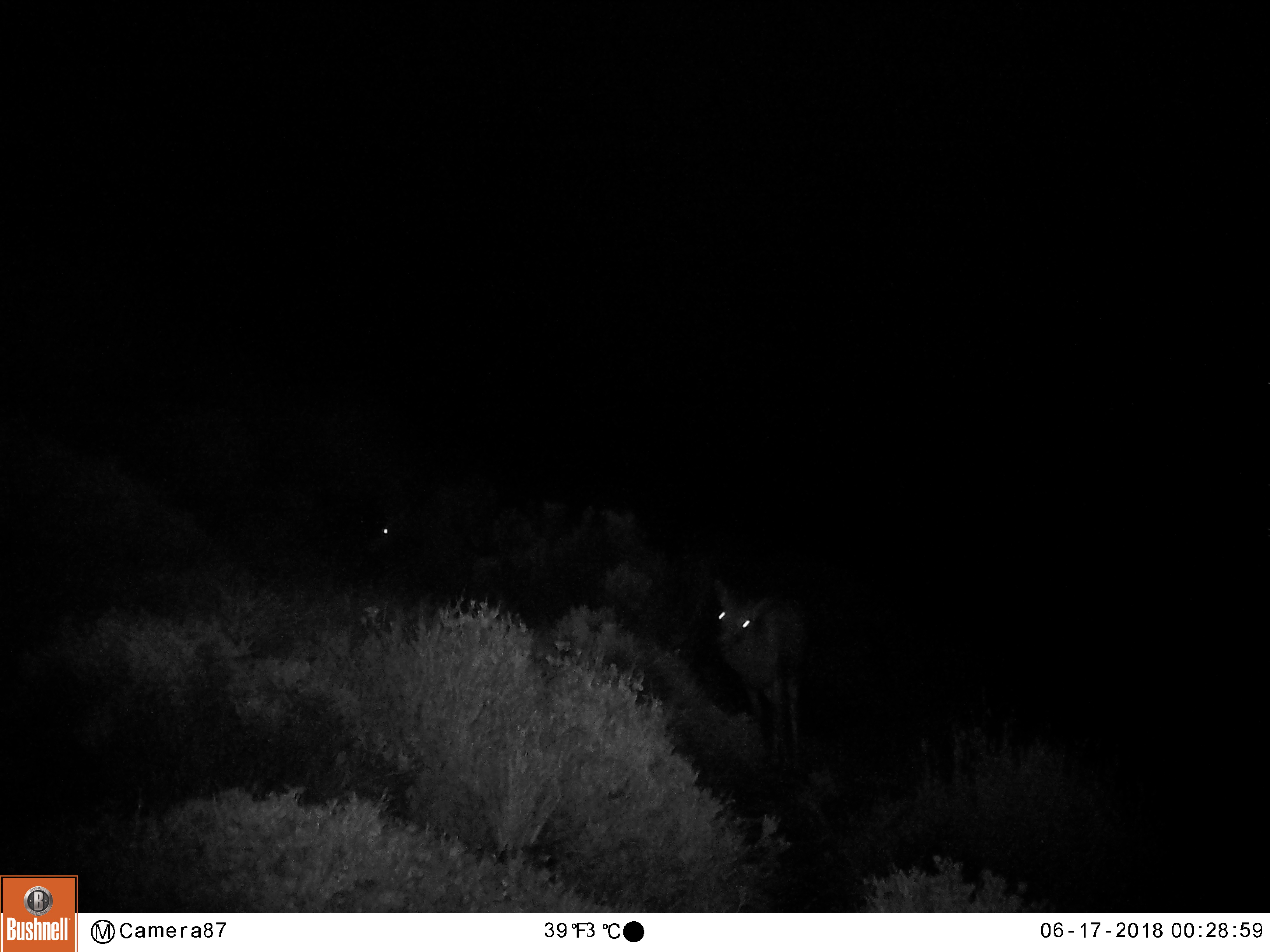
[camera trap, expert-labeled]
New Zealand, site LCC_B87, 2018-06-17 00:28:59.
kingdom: Animalia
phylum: Chordata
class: Mammalia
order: Artiodactyla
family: Cervidae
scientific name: Cervidae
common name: deer